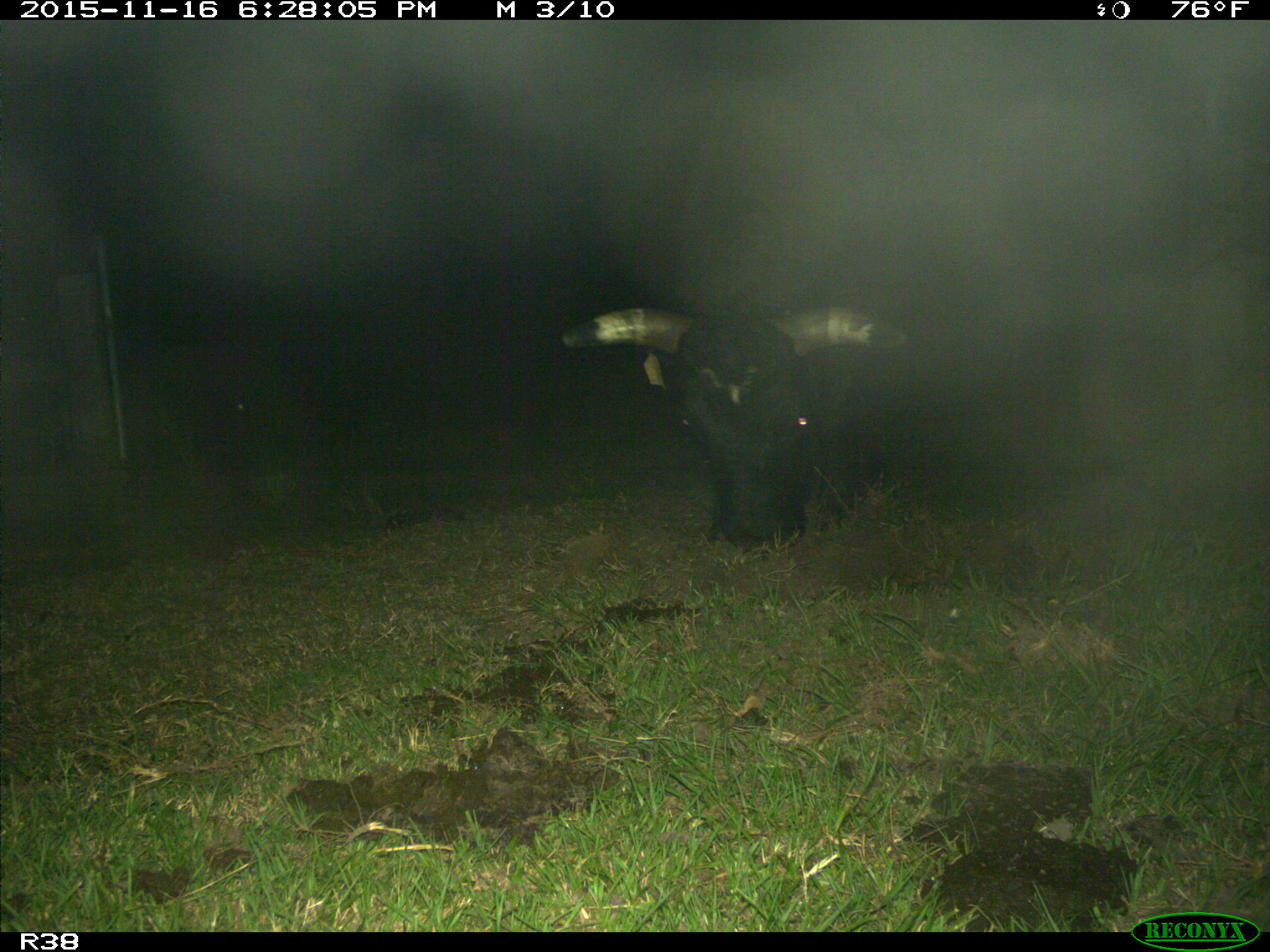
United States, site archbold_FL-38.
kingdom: Animalia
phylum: Chordata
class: Mammalia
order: Artiodactyla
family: Bovidae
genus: Bos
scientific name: Bos taurus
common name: domestic cow